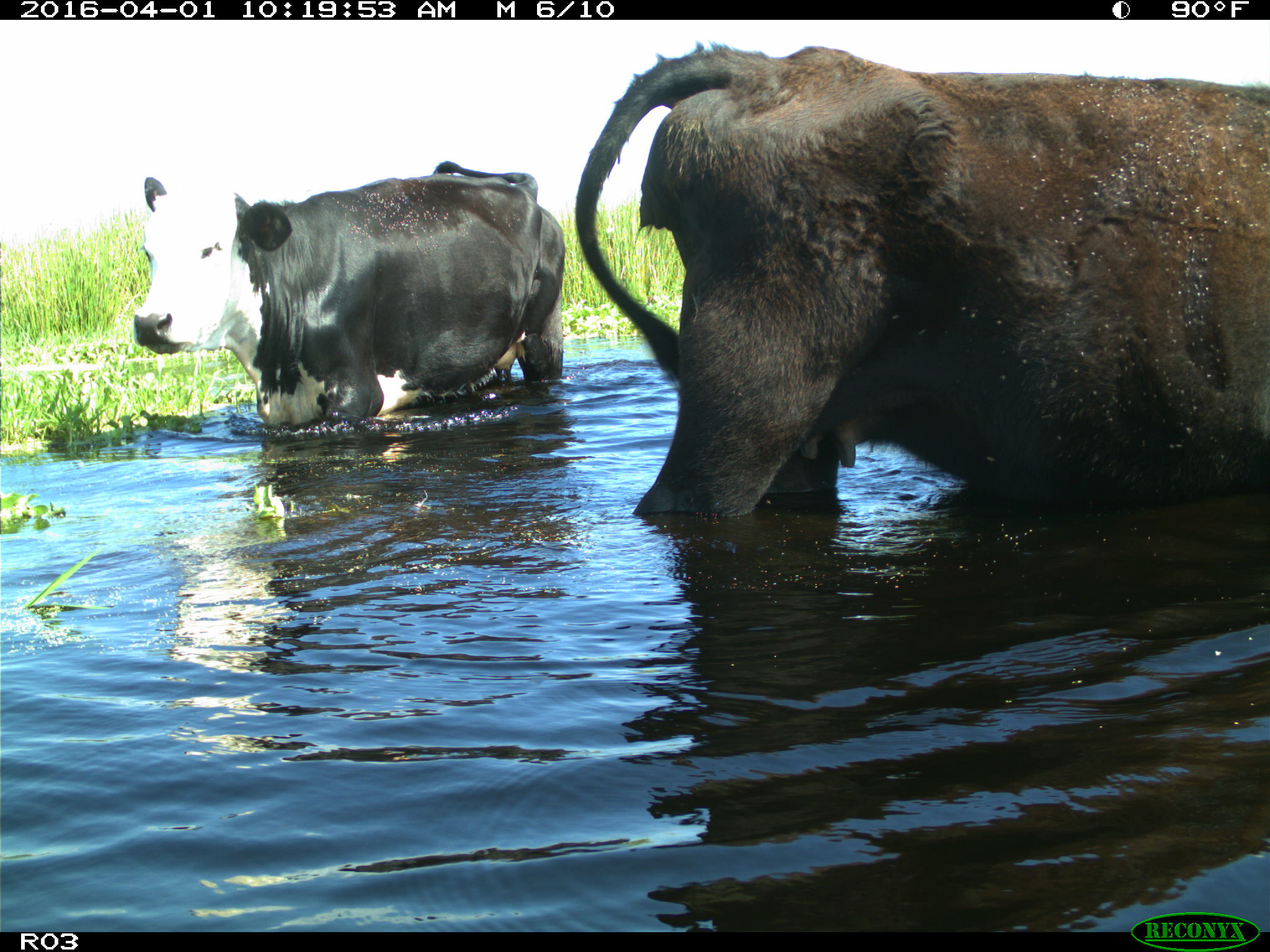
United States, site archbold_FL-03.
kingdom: Animalia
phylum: Chordata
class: Mammalia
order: Artiodactyla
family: Bovidae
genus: Bos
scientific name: Bos taurus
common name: domestic cow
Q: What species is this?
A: Bos taurus (domestic cow).